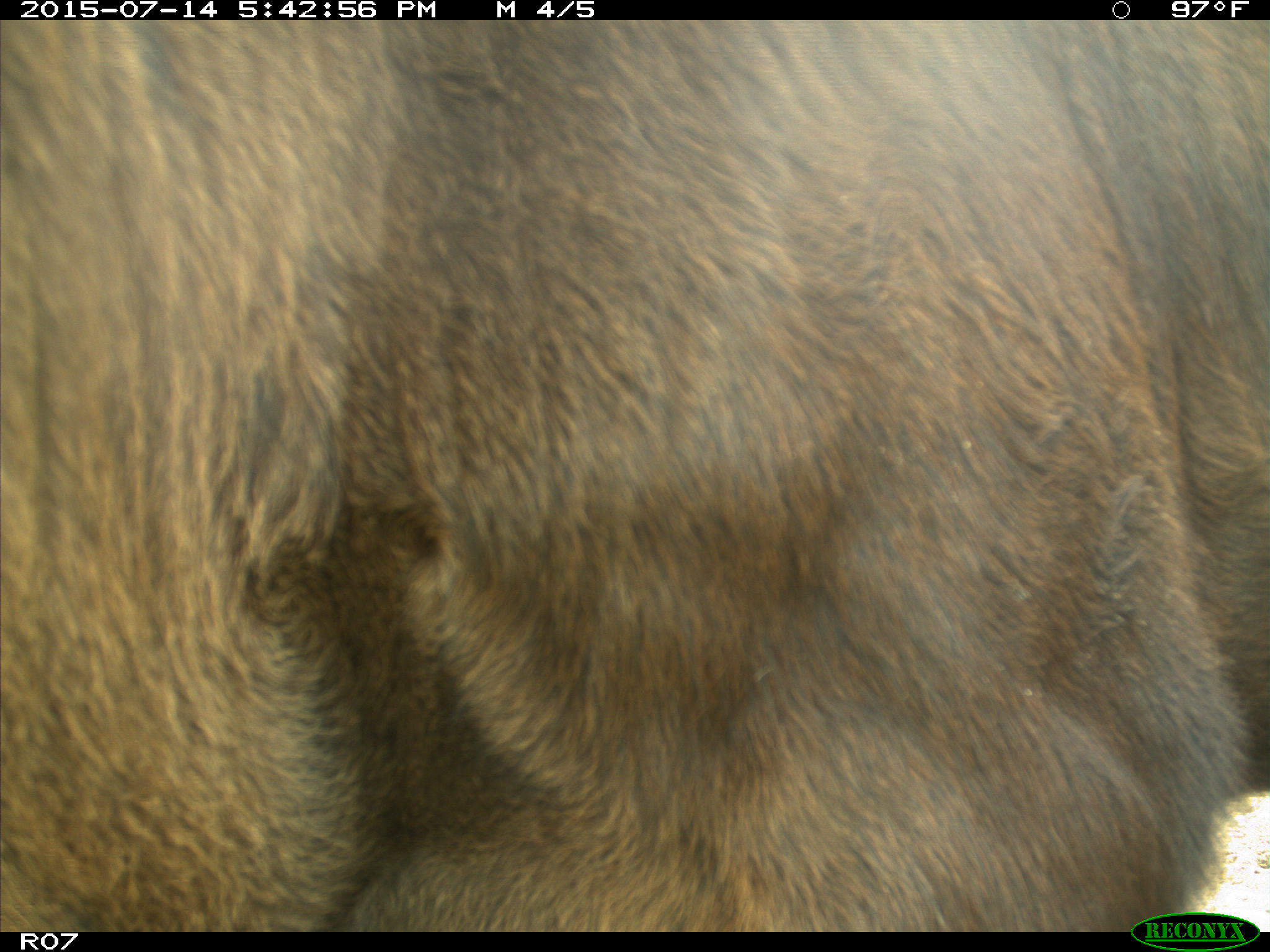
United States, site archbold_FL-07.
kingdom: Animalia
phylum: Chordata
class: Mammalia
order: Artiodactyla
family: Bovidae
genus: Bos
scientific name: Bos taurus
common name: domestic cow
Bos taurus (domestic cow).